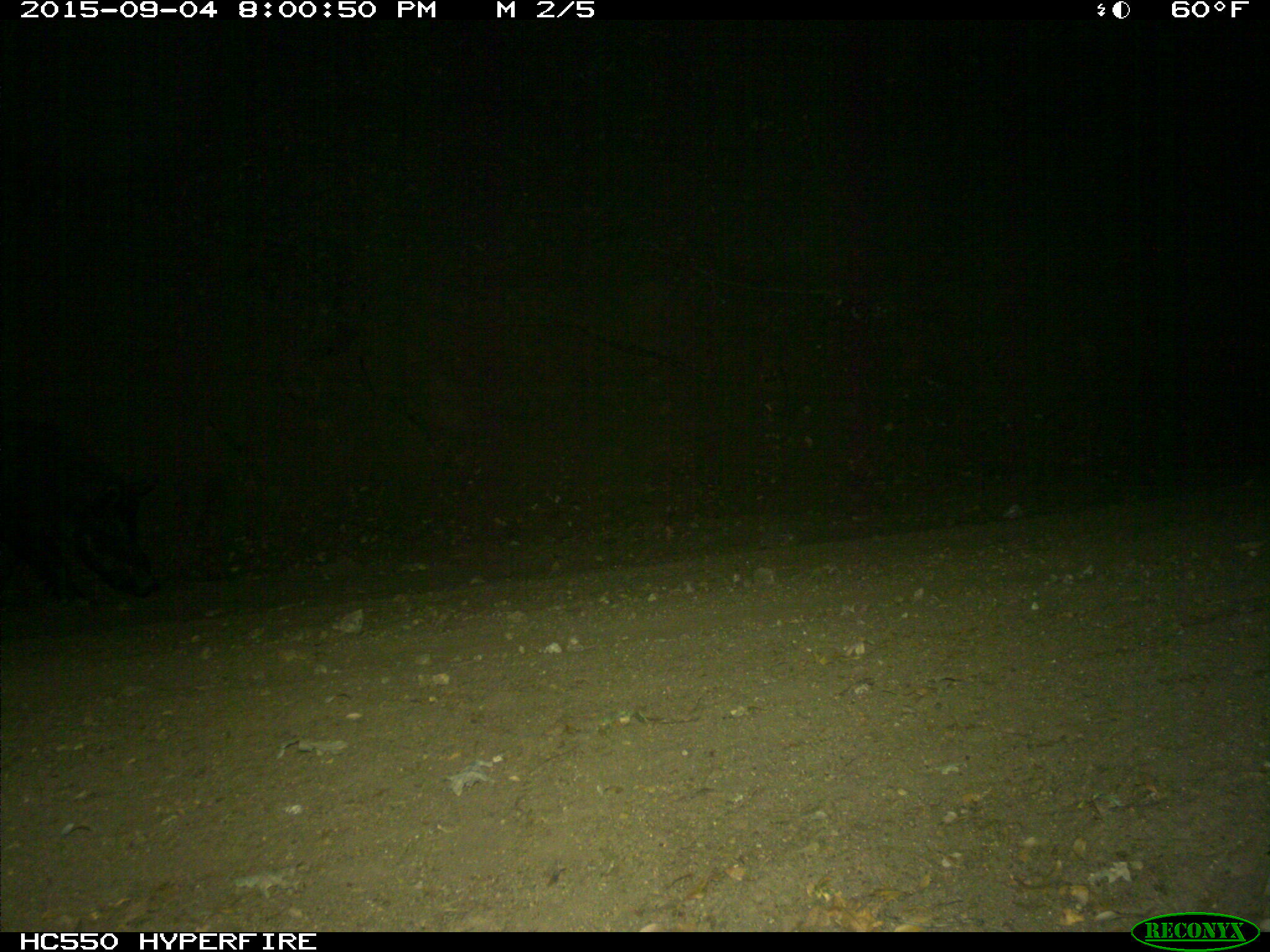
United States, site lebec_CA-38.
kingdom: Animalia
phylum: Chordata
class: Mammalia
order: Artiodactyla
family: Suidae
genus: Sus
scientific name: Sus scrofa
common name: wild boar